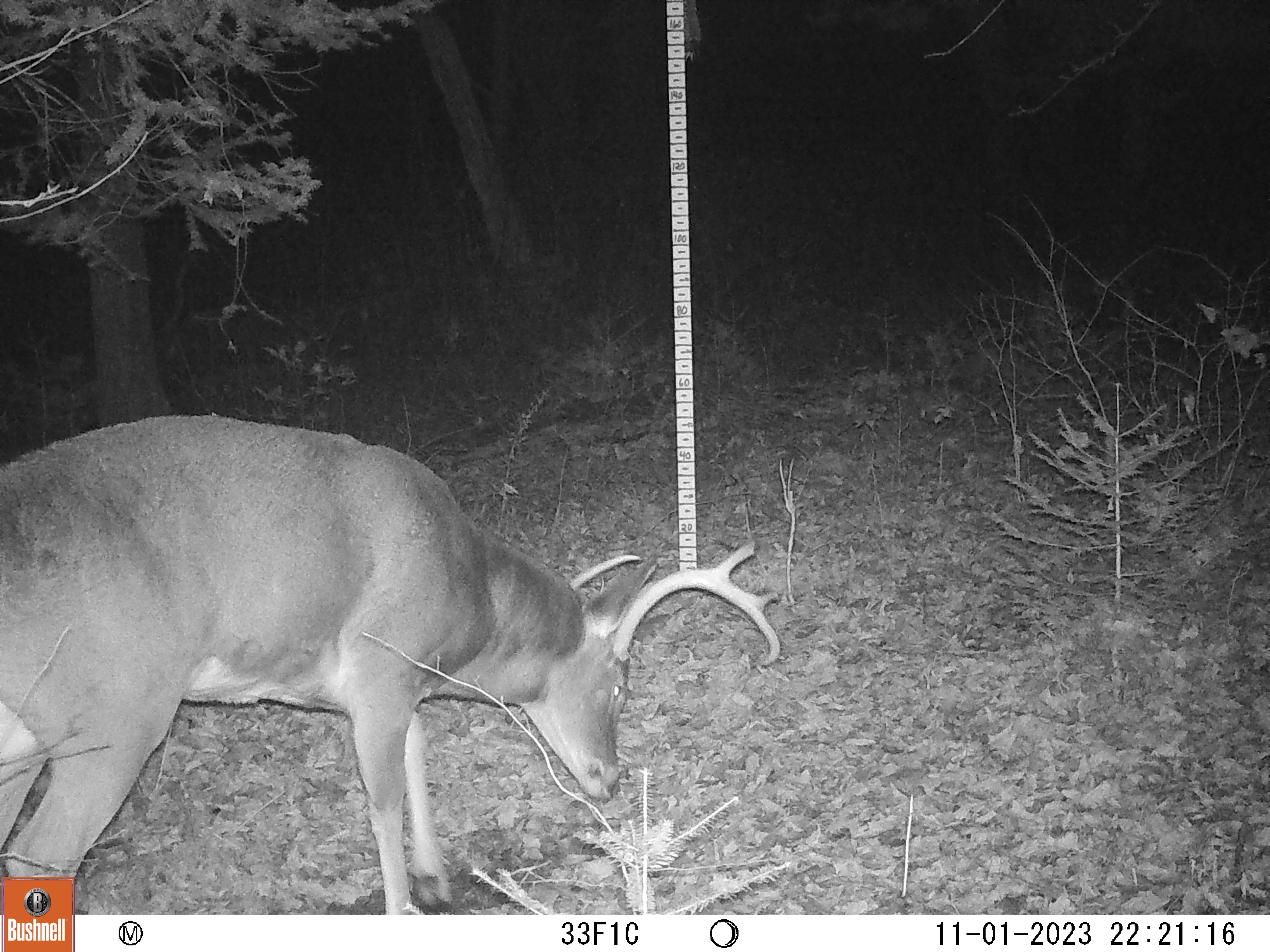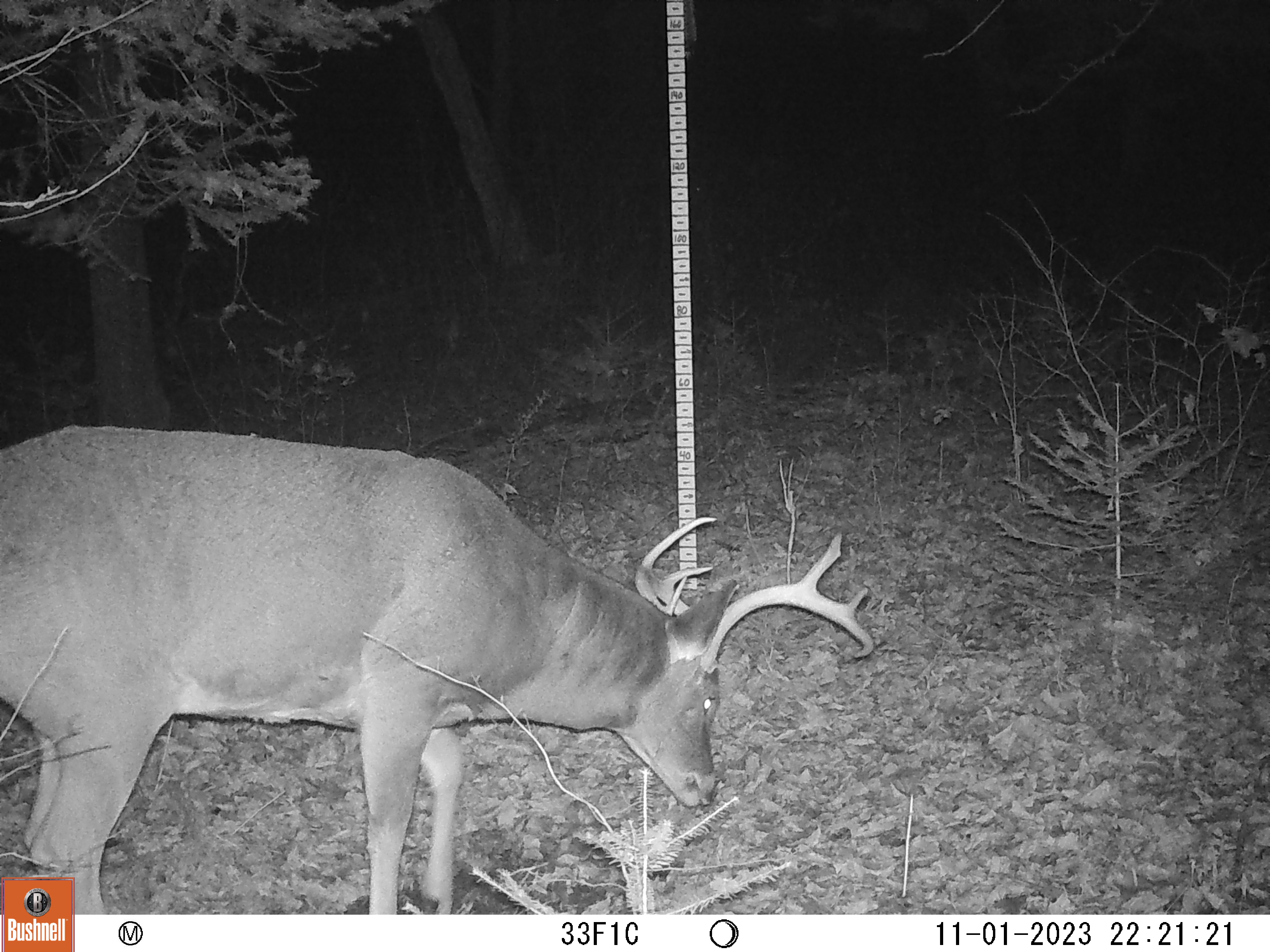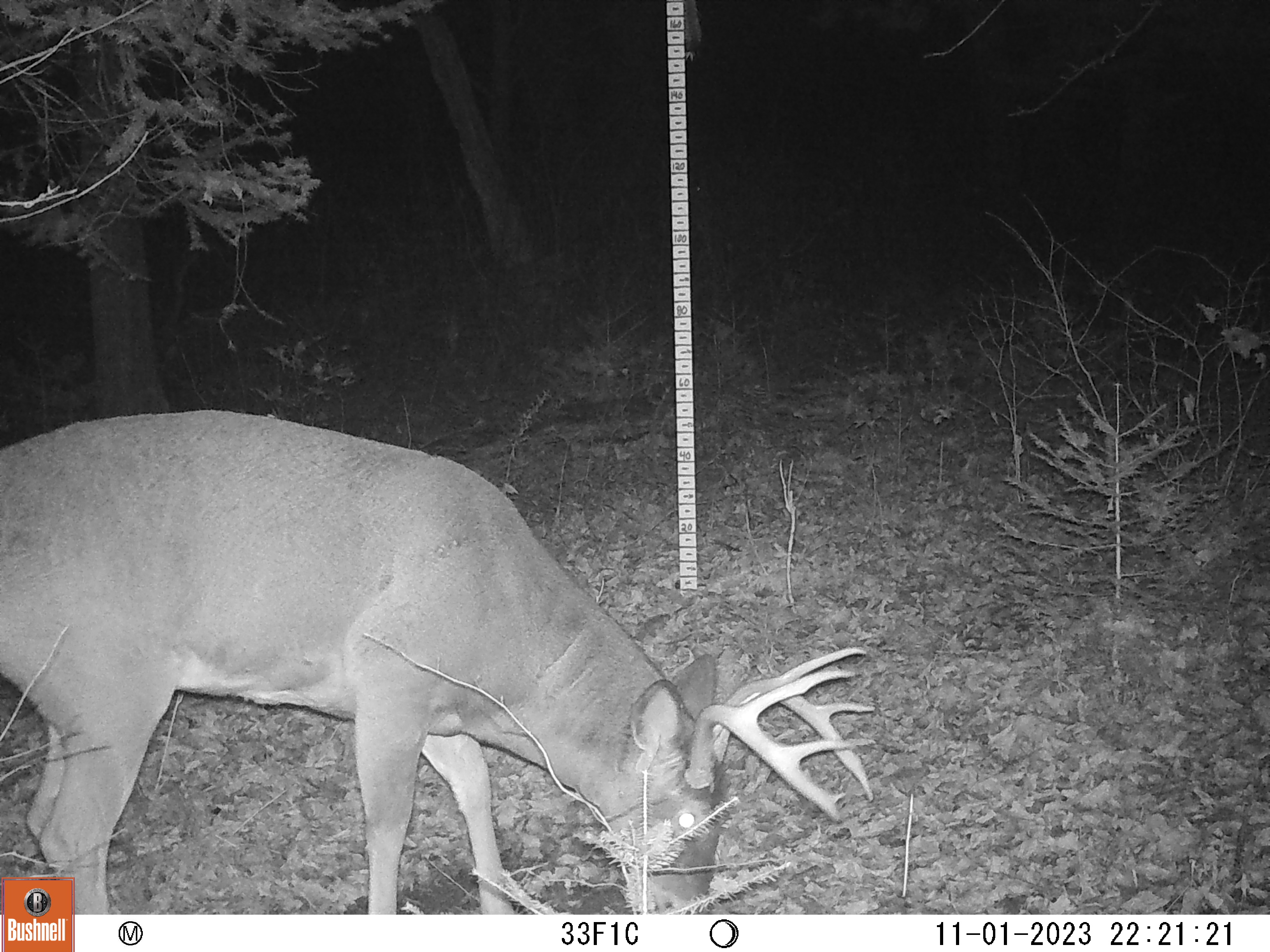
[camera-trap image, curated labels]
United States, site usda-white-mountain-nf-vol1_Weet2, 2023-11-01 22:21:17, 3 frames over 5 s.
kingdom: Animalia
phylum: Chordata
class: Mammalia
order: Artiodactyla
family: Cervidae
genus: Odocoileus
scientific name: Odocoileus virginianus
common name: white-tailed deer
White-tailed deer (Odocoileus virginianus).